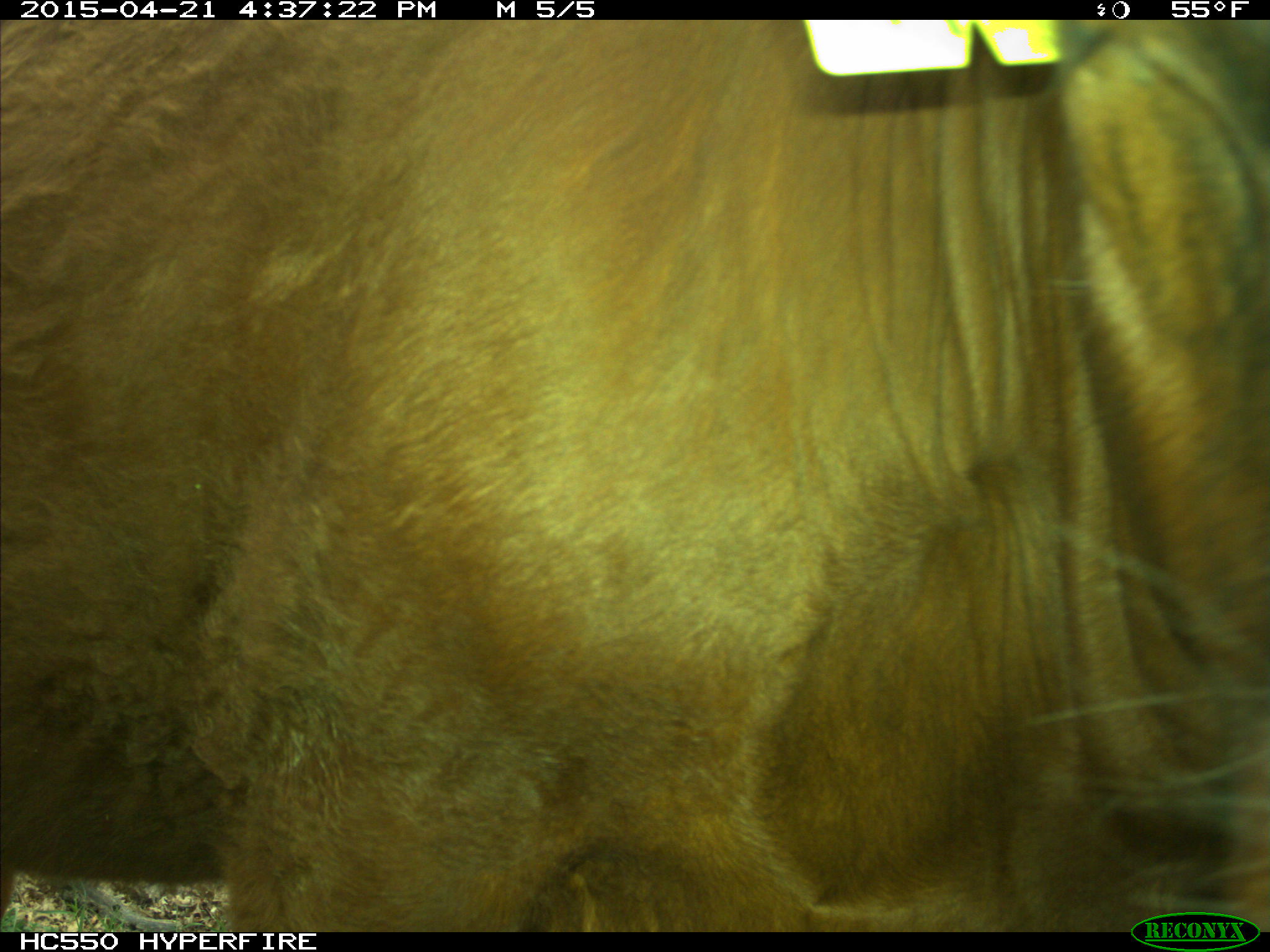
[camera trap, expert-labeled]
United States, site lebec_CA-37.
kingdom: Animalia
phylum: Chordata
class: Mammalia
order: Artiodactyla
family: Bovidae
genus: Bos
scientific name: Bos taurus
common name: domestic cow